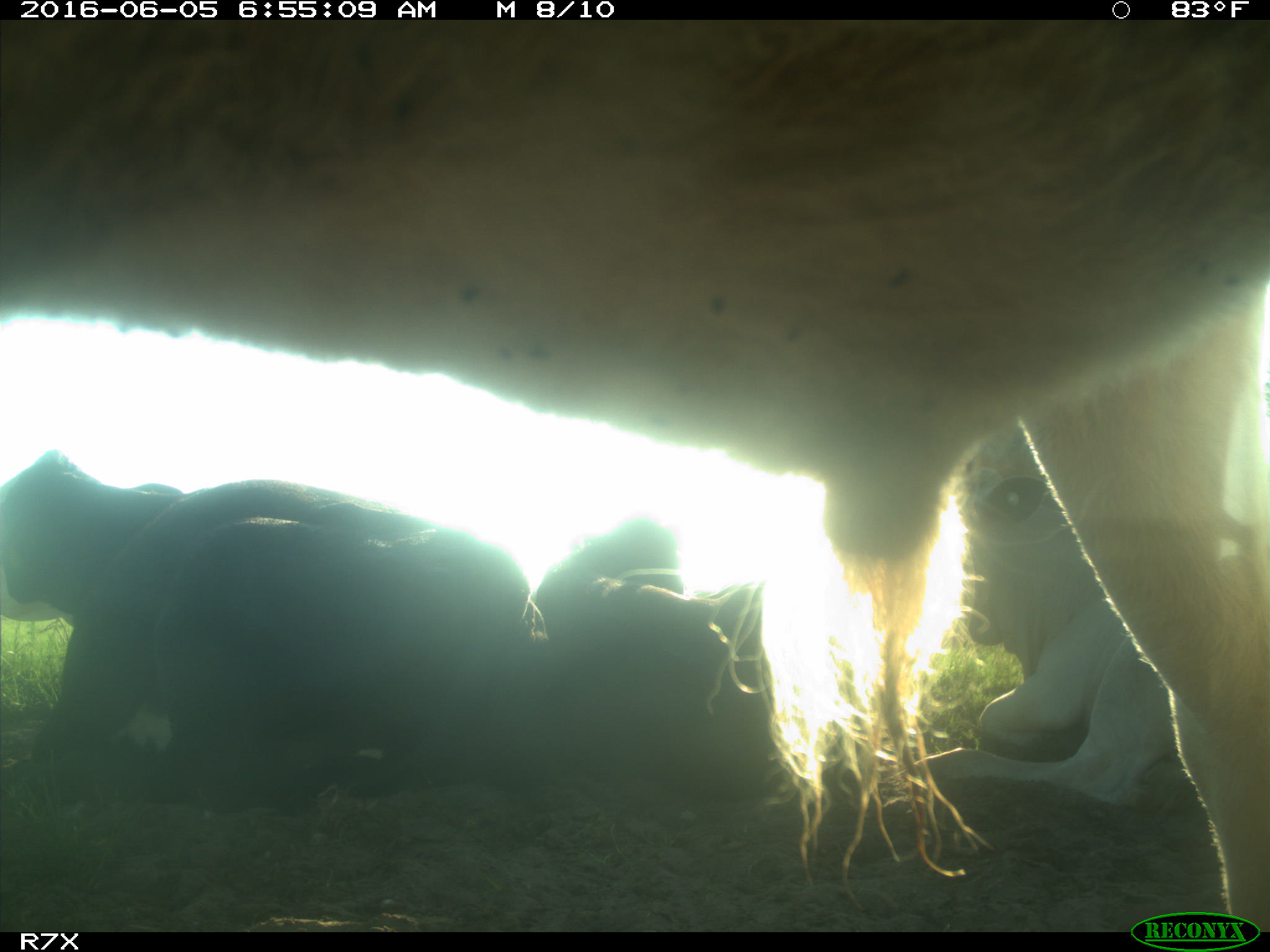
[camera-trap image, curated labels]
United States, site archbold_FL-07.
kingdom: Animalia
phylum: Chordata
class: Mammalia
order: Artiodactyla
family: Bovidae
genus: Bos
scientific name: Bos taurus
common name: domestic cow